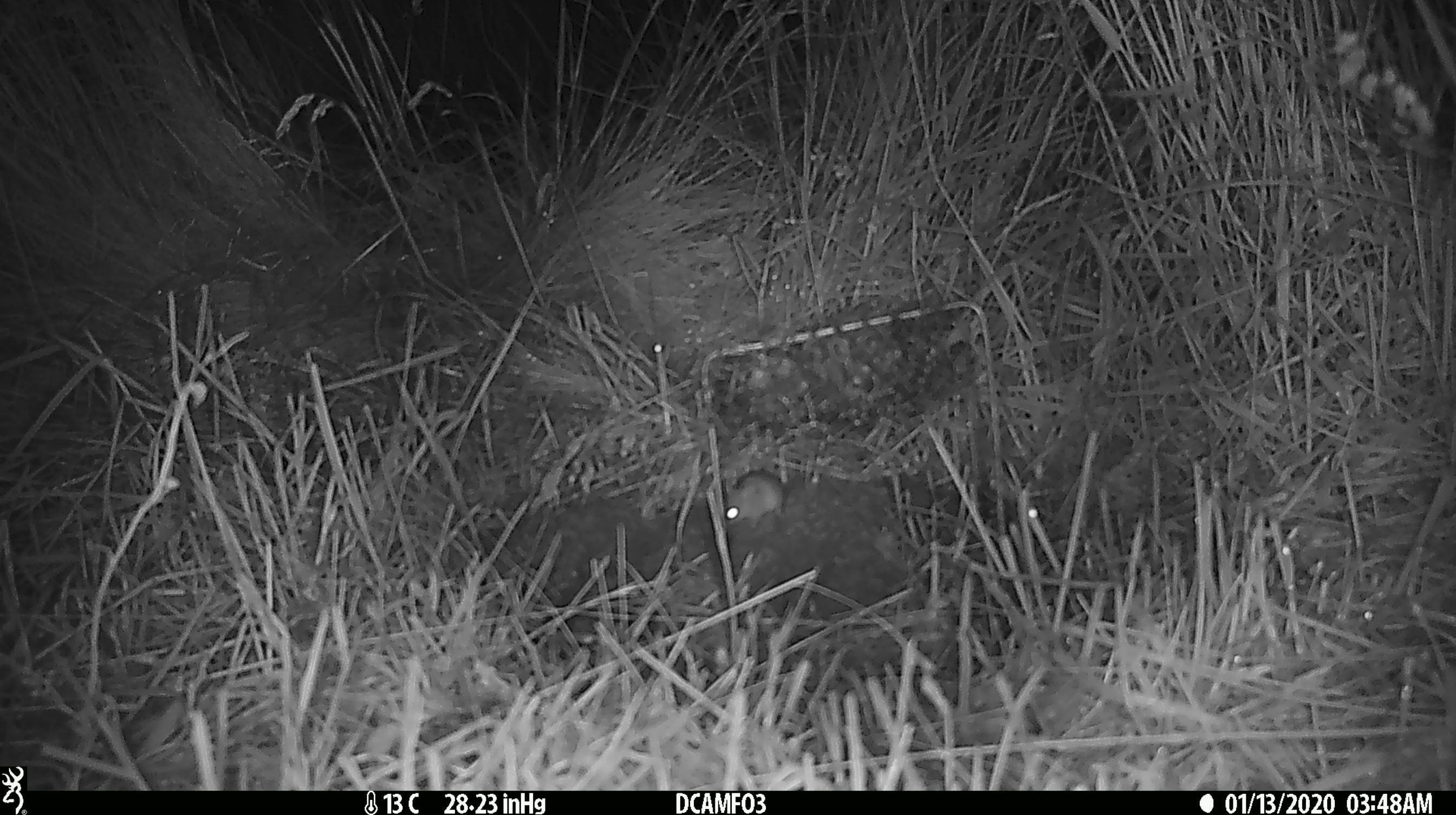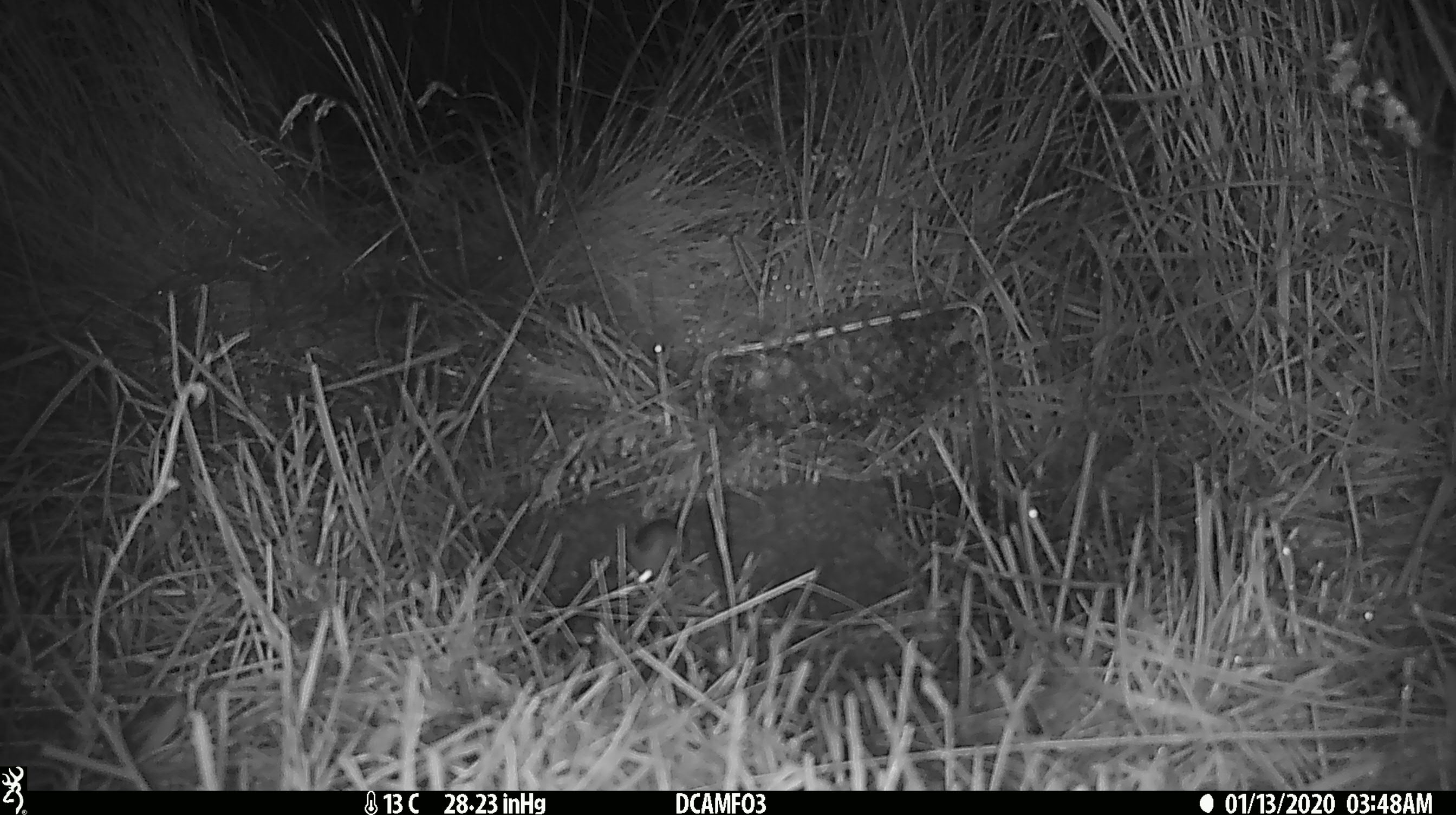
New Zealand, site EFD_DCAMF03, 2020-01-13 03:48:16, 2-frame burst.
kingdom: Animalia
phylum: Chordata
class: Mammalia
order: Rodentia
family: Muridae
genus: Mus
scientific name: Mus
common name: mouse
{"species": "mouse (Mus)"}